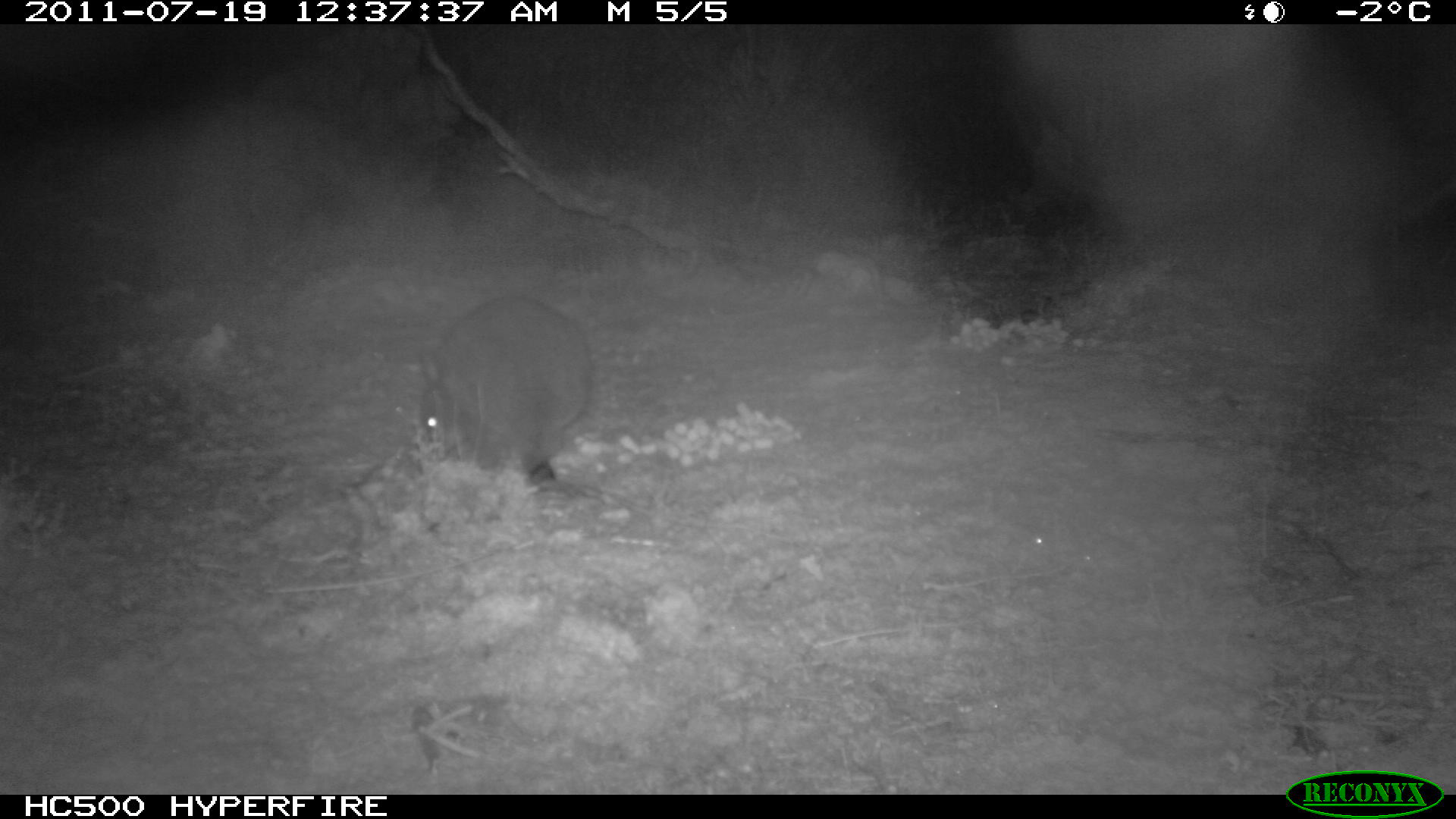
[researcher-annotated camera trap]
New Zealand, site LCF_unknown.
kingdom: Animalia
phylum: Chordata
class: Mammalia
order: Diprotodontia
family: Macropodidae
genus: Notamacropus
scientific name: Notamacropus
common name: wallaby